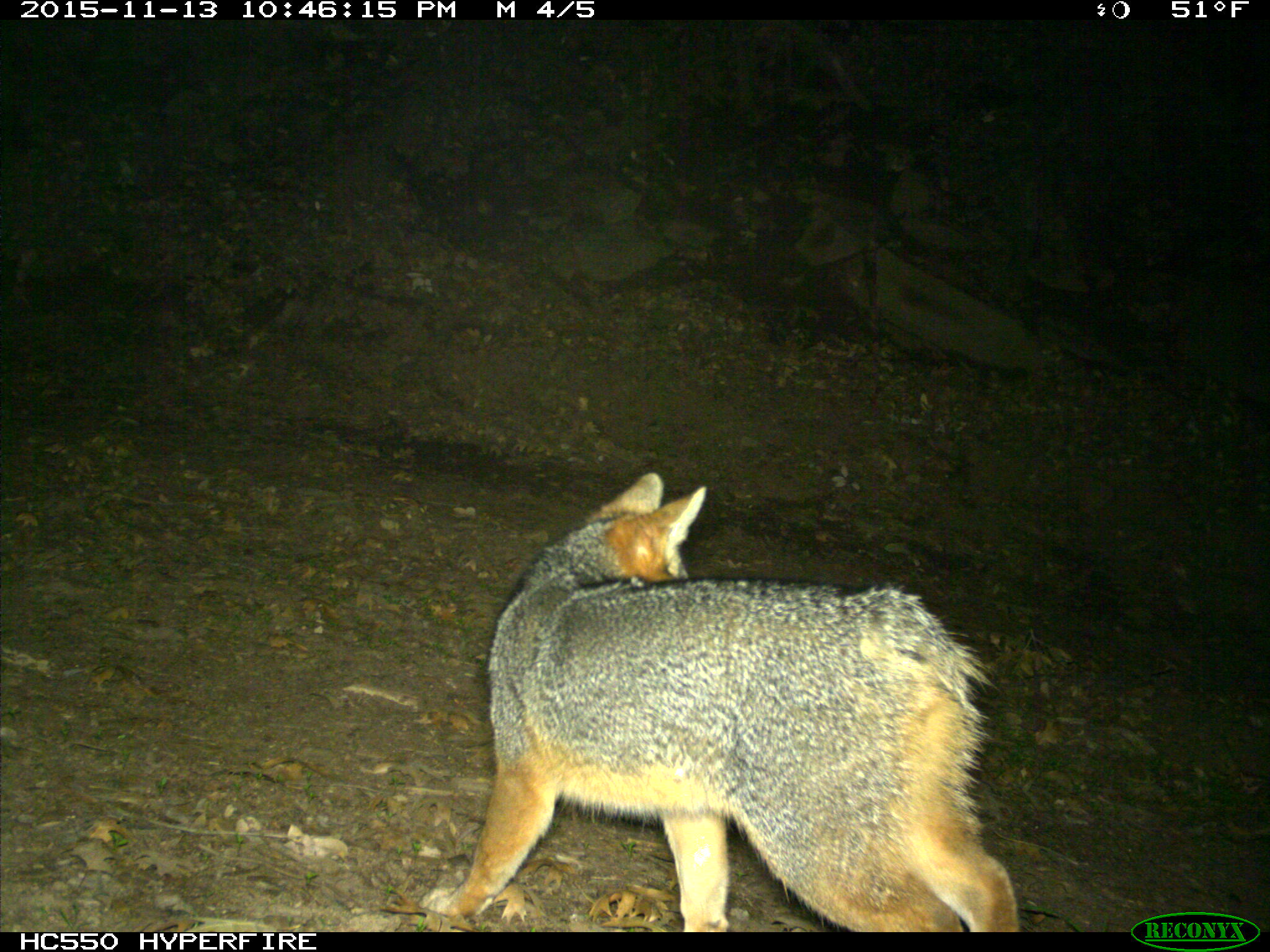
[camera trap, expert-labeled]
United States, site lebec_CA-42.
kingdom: Animalia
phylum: Chordata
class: Mammalia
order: Carnivora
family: Canidae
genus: Urocyon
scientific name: Urocyon cinereoargenteus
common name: gray fox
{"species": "Urocyon cinereoargenteus (gray fox)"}